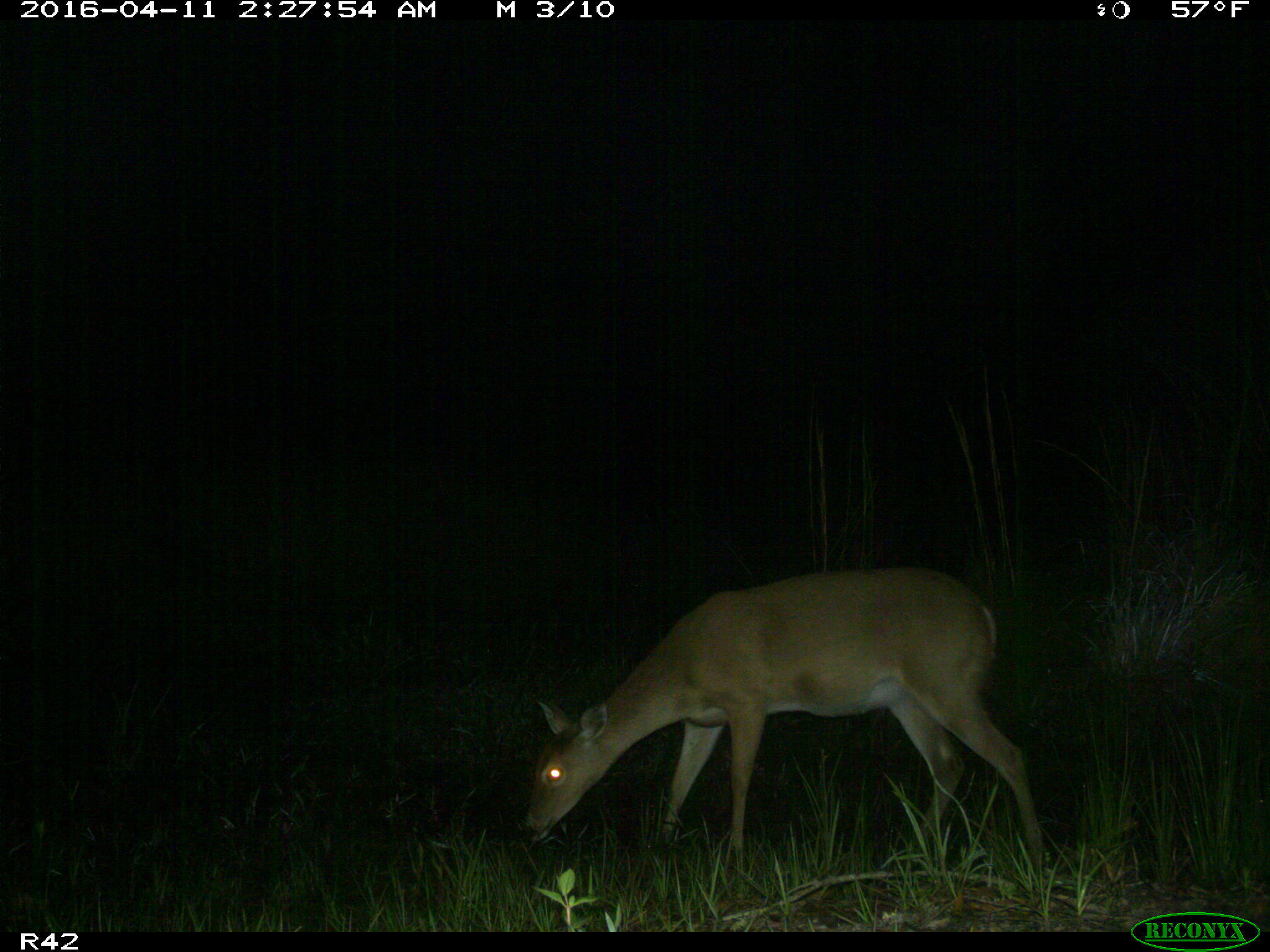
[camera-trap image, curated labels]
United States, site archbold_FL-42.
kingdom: Animalia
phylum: Chordata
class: Mammalia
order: Artiodactyla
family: Cervidae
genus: Odocoileus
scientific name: Odocoileus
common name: deer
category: unidentified deer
Unidentified deer (deer) (Odocoileus).